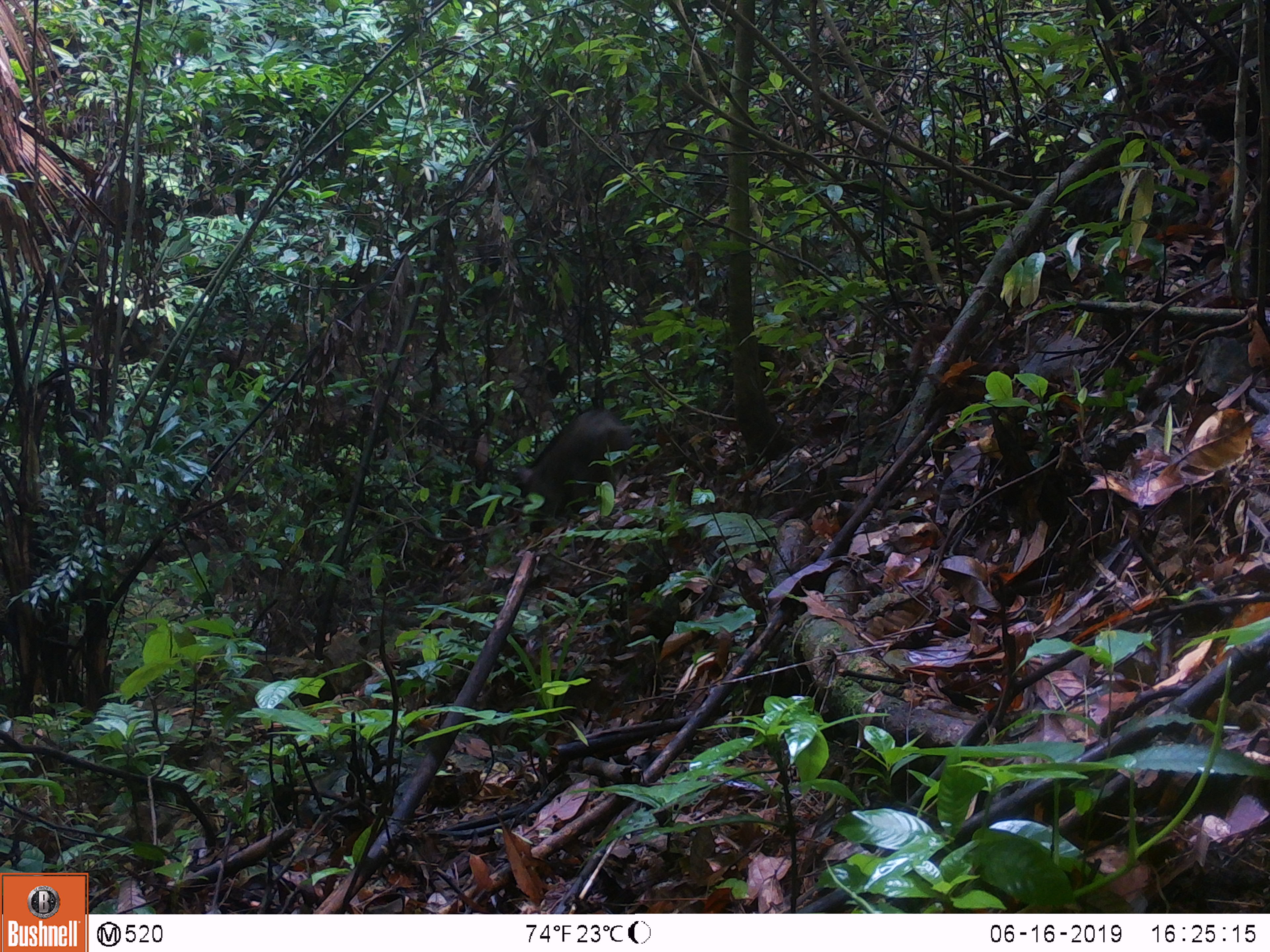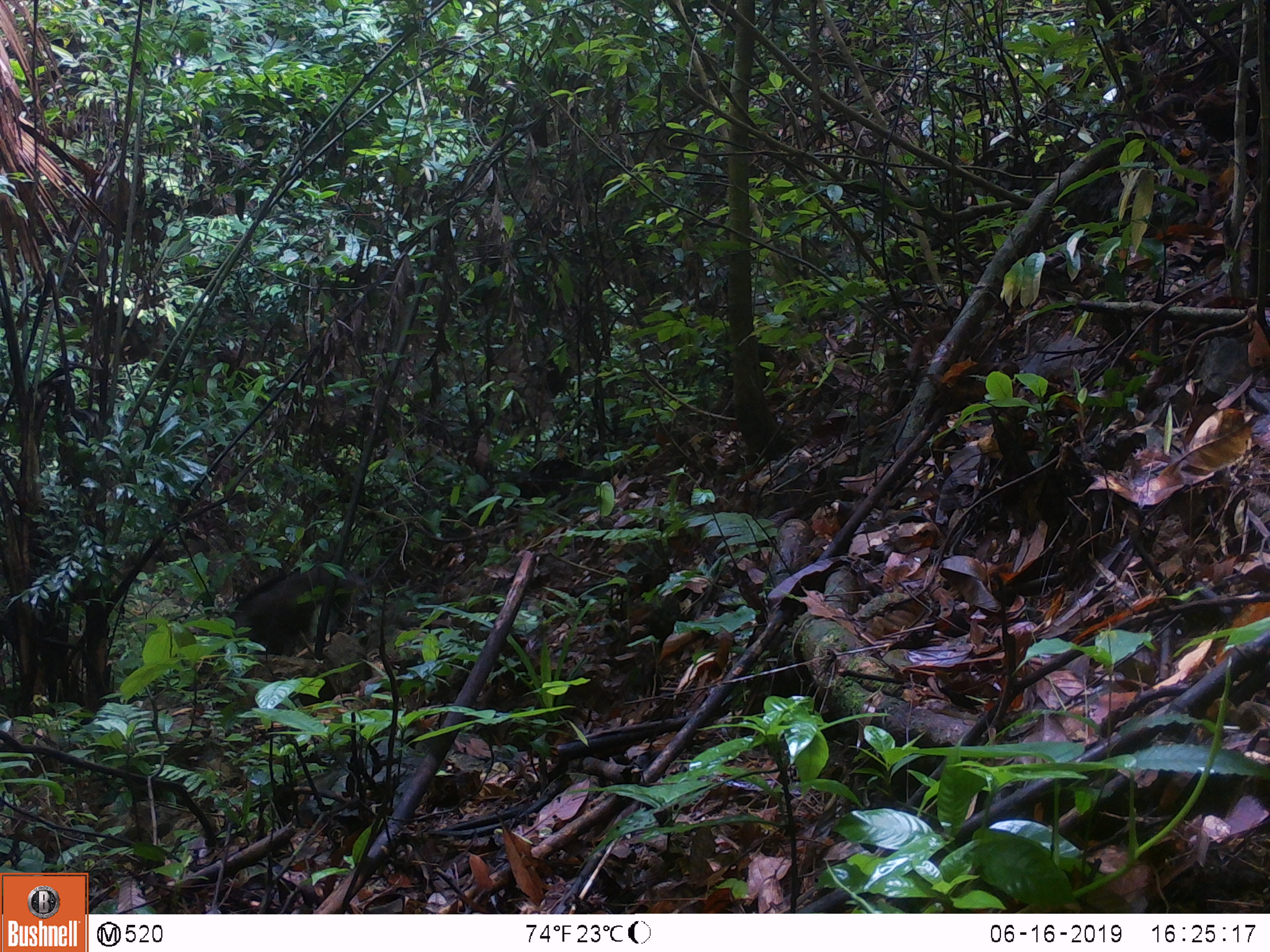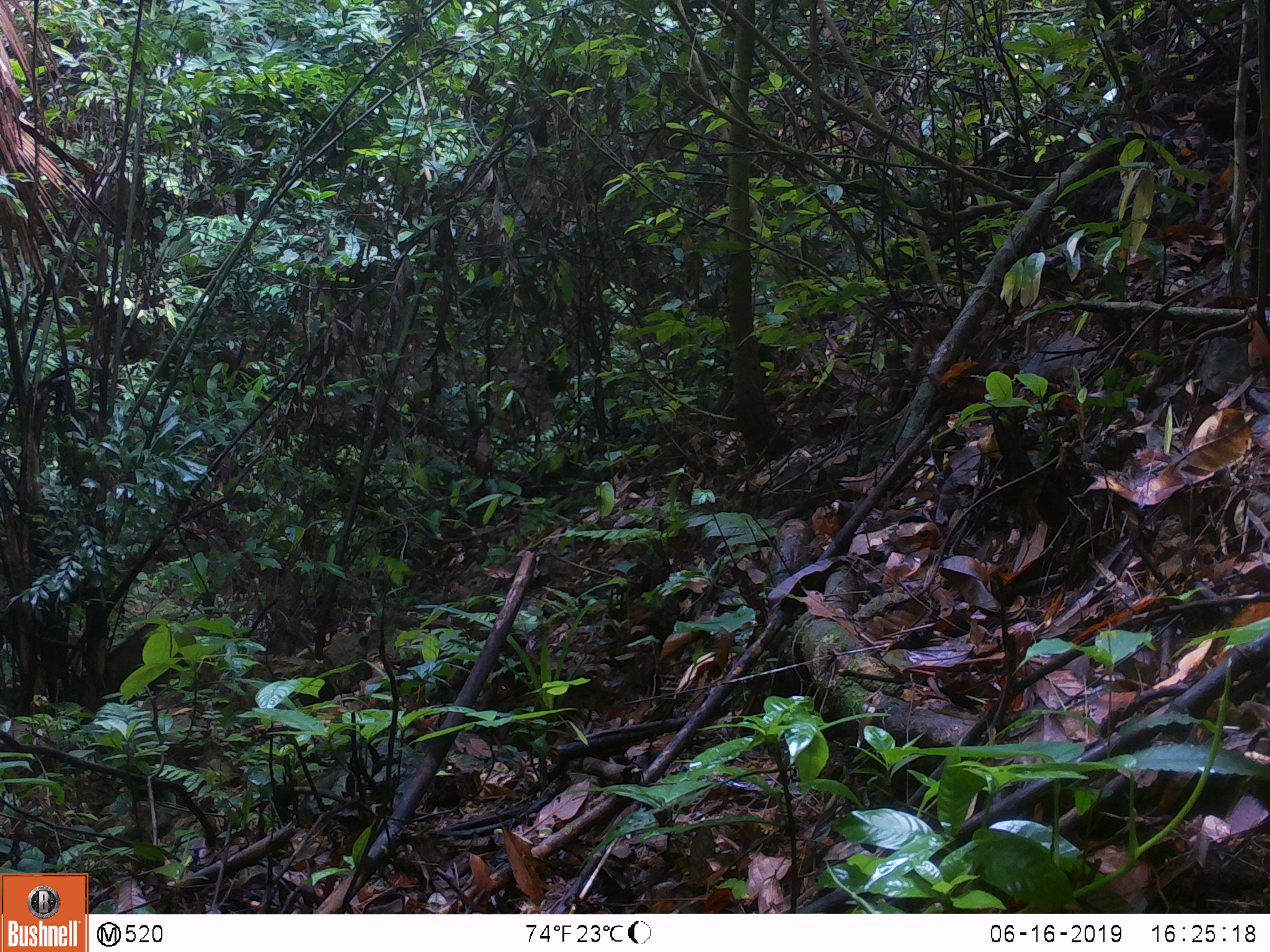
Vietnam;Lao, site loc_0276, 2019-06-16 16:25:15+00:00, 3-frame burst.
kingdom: Animalia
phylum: Chordata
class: Mammalia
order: Artiodactyla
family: Suidae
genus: Sus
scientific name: Sus scrofa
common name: eurasian wild pig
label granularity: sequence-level